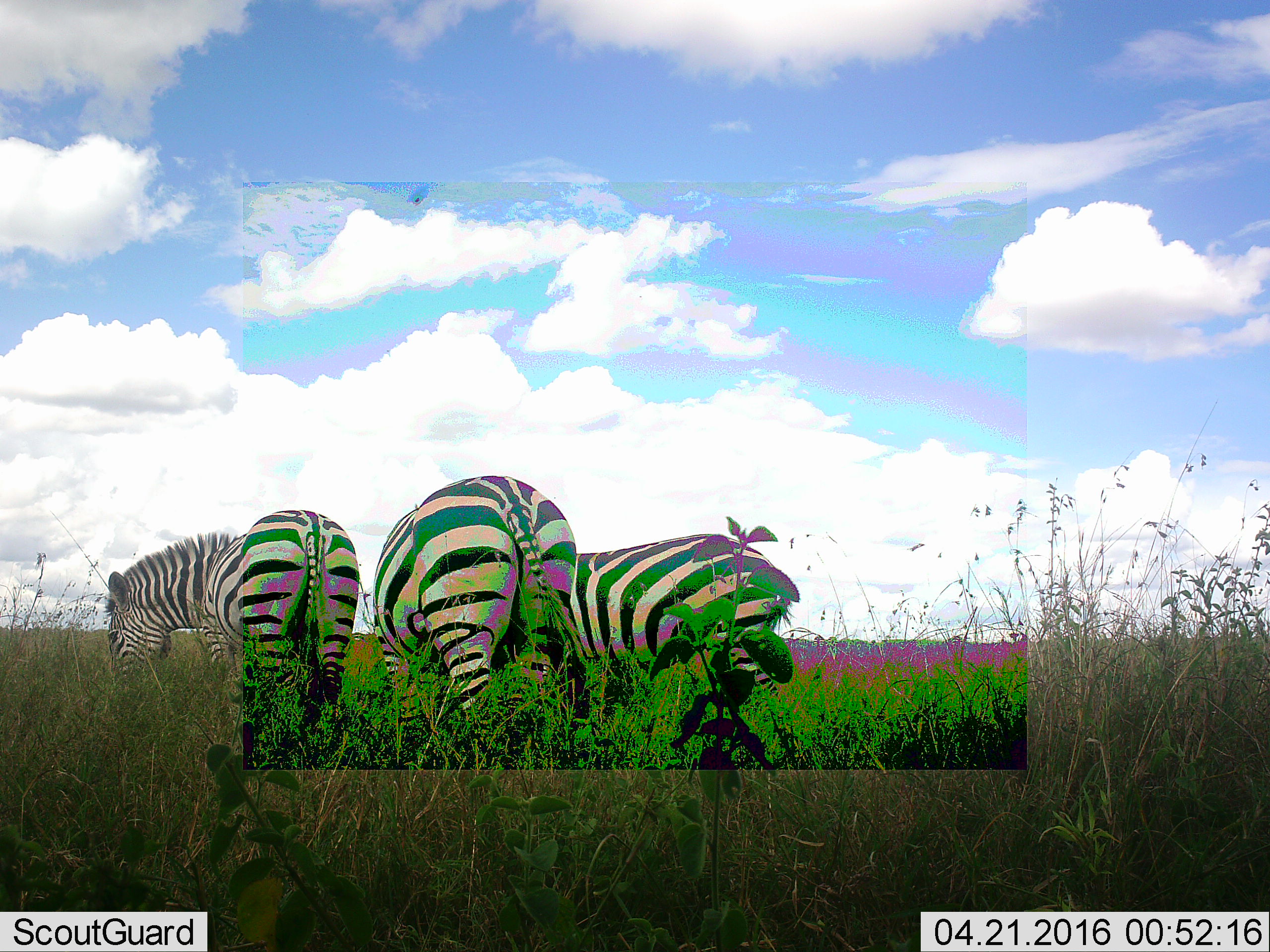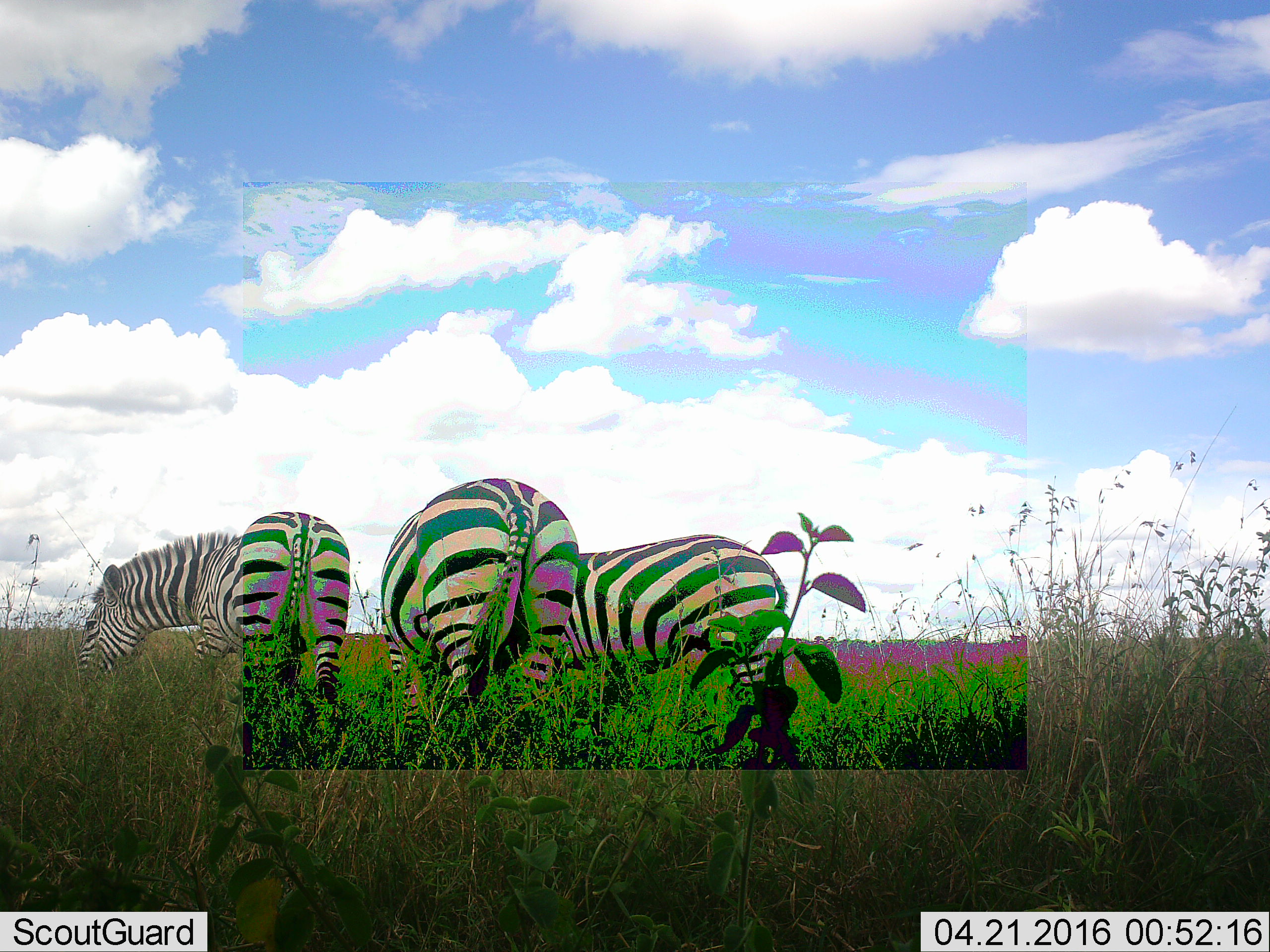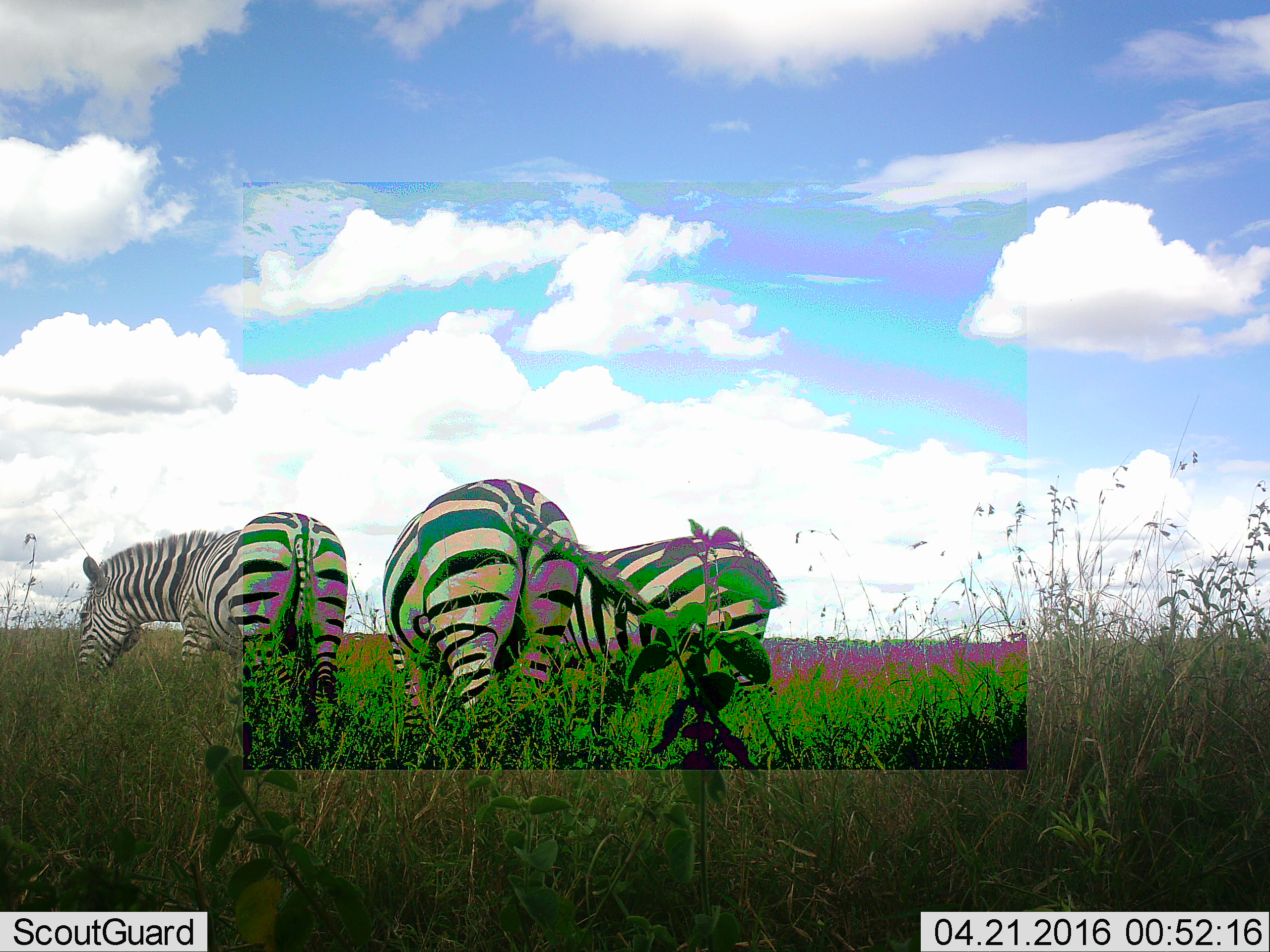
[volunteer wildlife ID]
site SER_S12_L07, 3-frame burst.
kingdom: Animalia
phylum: Chordata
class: Mammalia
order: Perissodactyla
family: Equidae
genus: Equus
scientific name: Equus quagga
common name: plains zebra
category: zebraplains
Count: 3.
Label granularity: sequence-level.